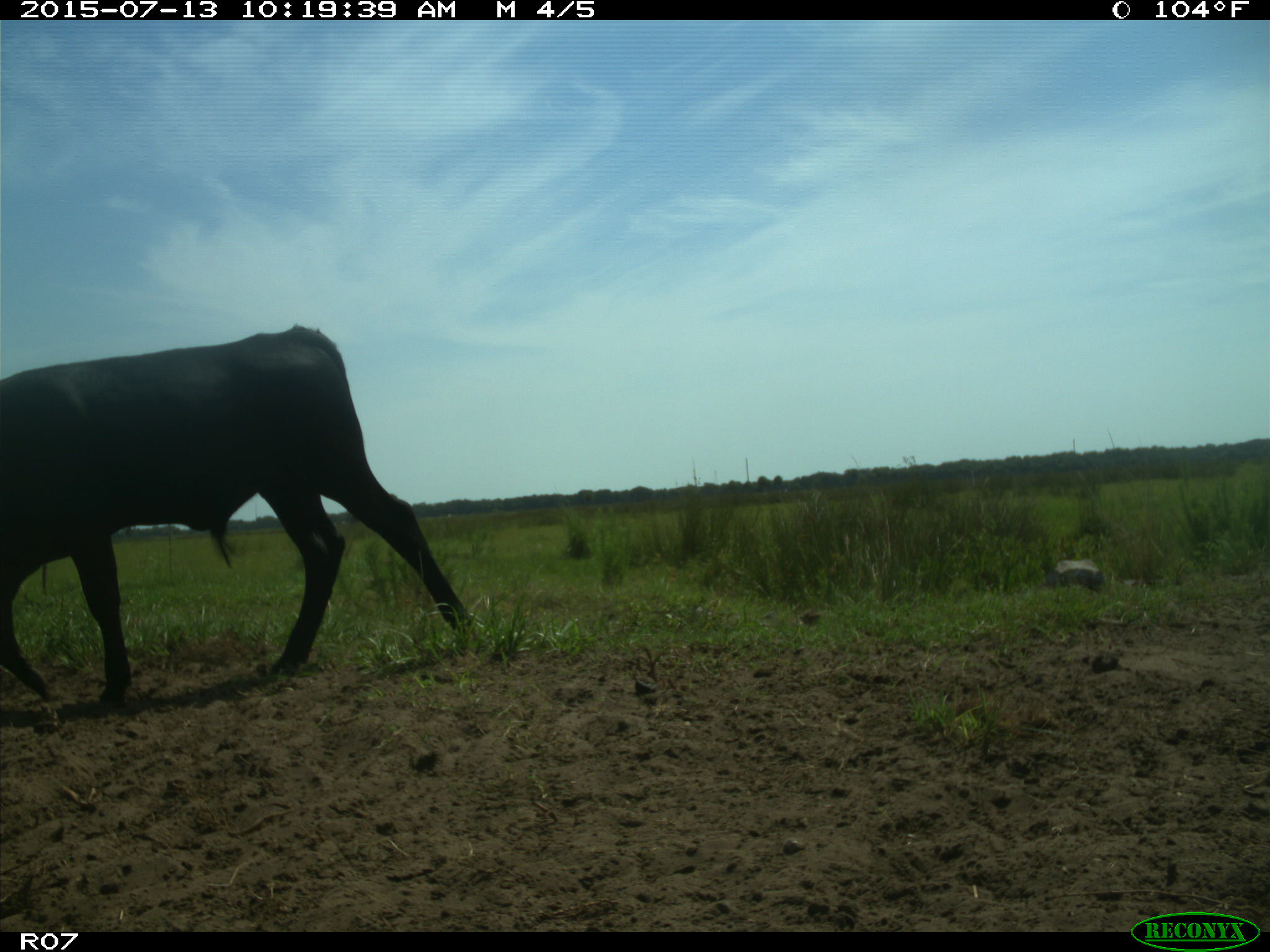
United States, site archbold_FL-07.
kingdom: Animalia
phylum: Chordata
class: Mammalia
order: Artiodactyla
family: Bovidae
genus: Bos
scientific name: Bos taurus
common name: domestic cow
Bos taurus (domestic cow).